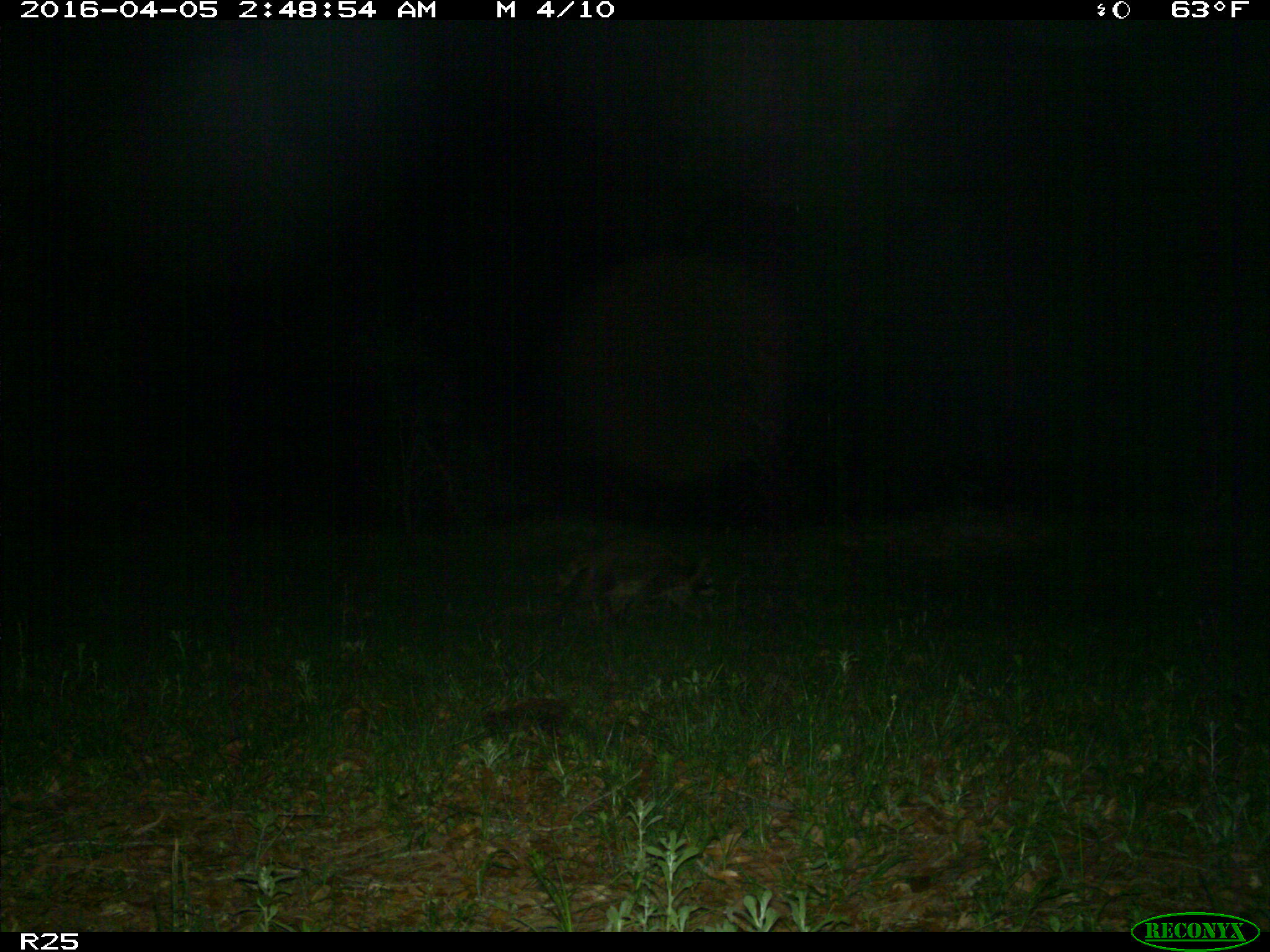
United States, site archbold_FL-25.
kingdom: Animalia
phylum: Chordata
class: Mammalia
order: Carnivora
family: Procyonidae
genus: Procyon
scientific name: Procyon lotor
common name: common raccoon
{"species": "Procyon lotor (common raccoon)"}